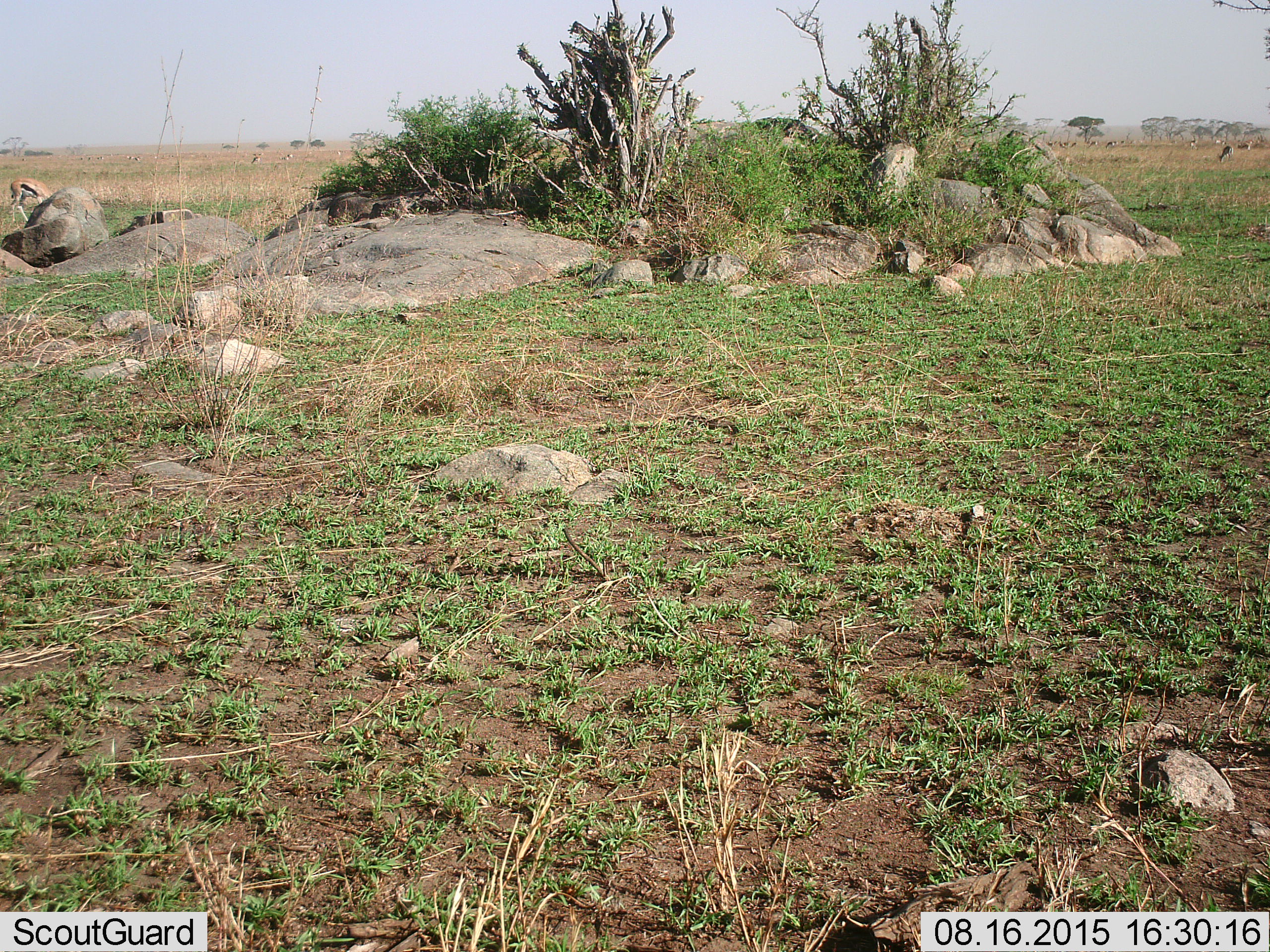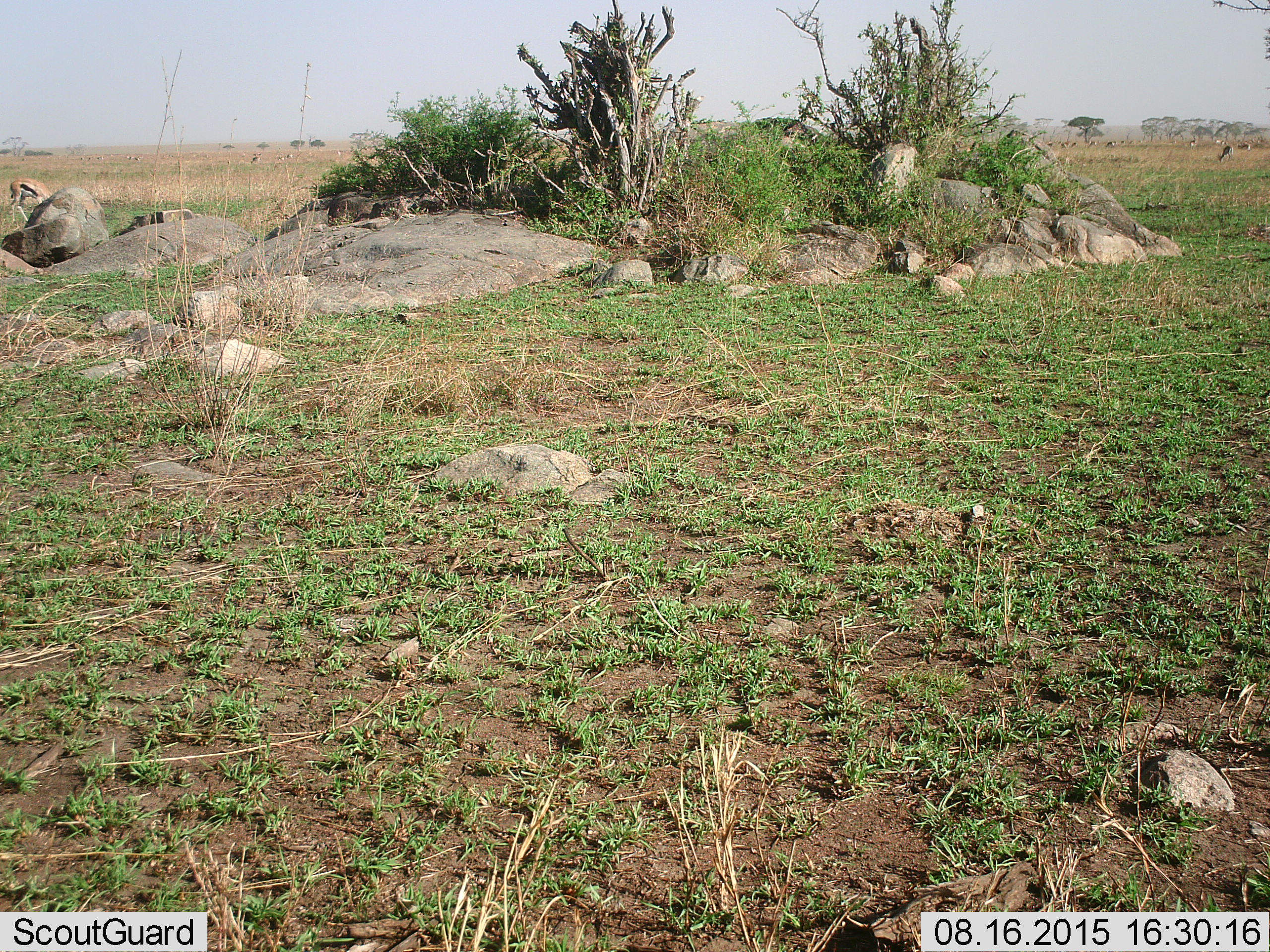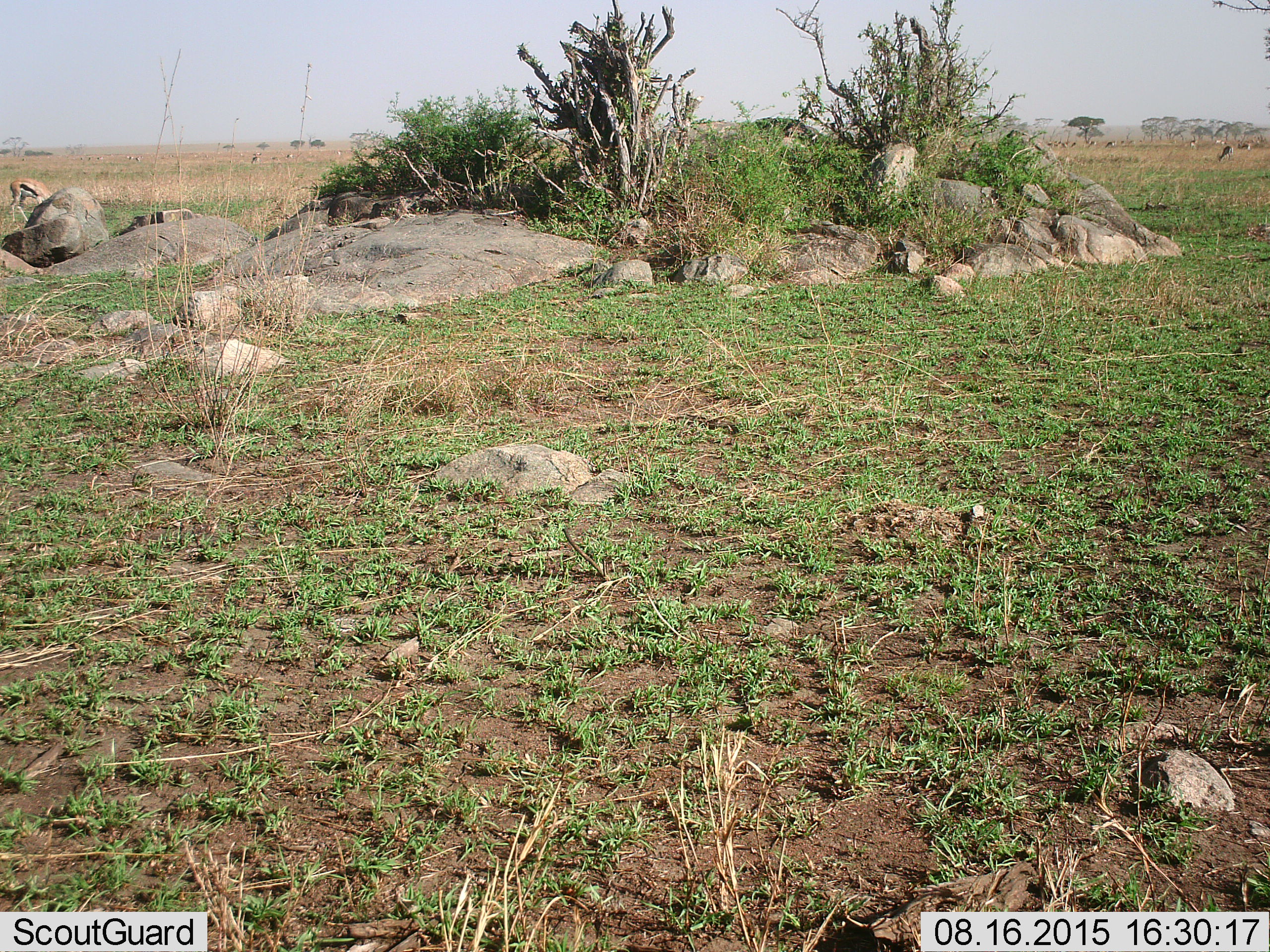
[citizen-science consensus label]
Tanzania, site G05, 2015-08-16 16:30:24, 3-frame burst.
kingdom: Animalia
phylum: Chordata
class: Mammalia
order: Artiodactyla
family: Bovidae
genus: Eudorcas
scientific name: Eudorcas thomsonii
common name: thomson's gazelle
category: gazellethomsons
Gazellethomsons (thomson's gazelle) (Eudorcas thomsonii), count 11-50. Behavior (volunteer vote fractions): standing 50%, resting 0%, moving 11%, interacting 0%. Young present (vote fraction): 0%. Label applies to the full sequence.